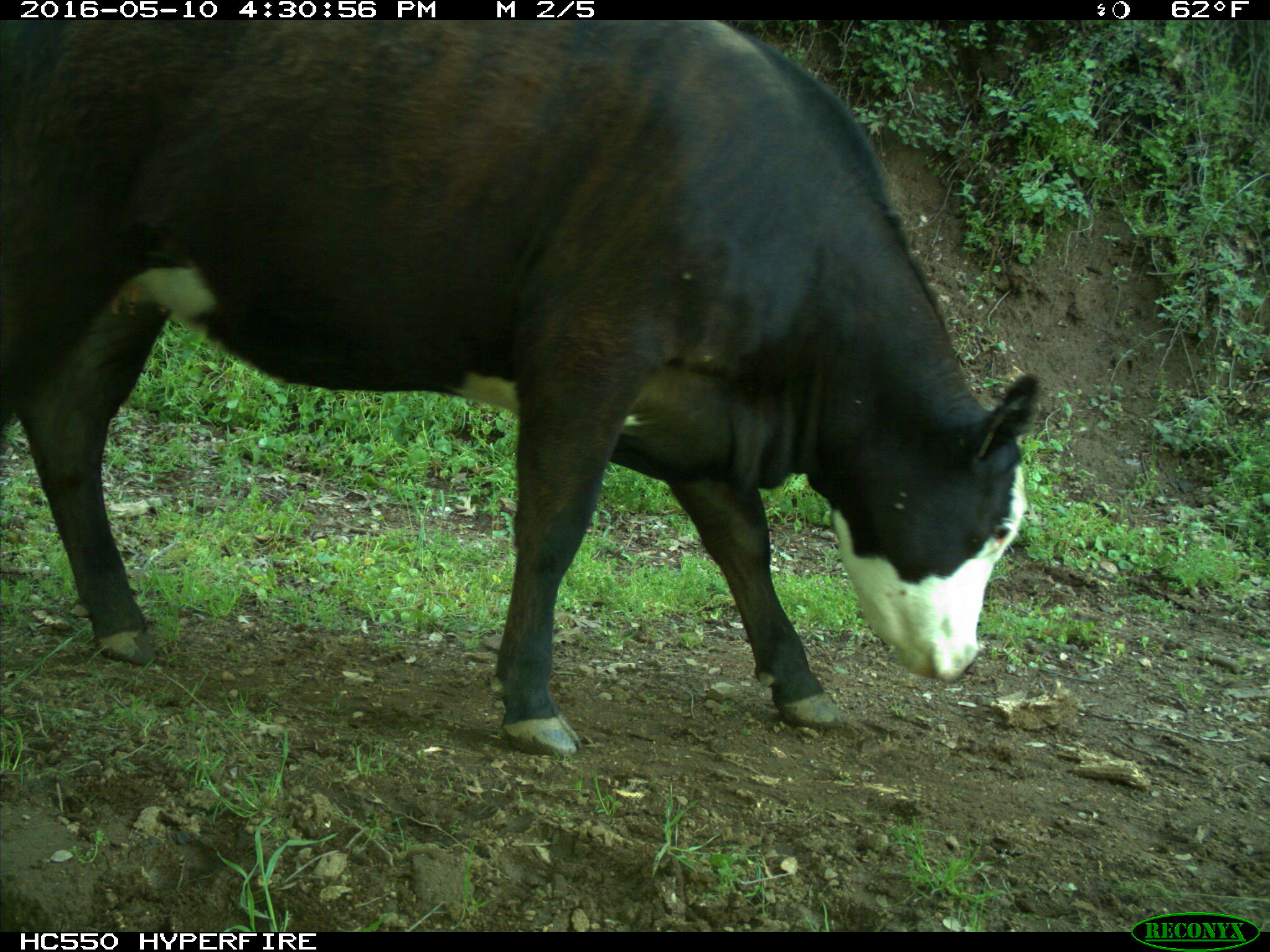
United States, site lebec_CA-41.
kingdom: Animalia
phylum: Chordata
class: Mammalia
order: Artiodactyla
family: Bovidae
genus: Bos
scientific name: Bos taurus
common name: domestic cow